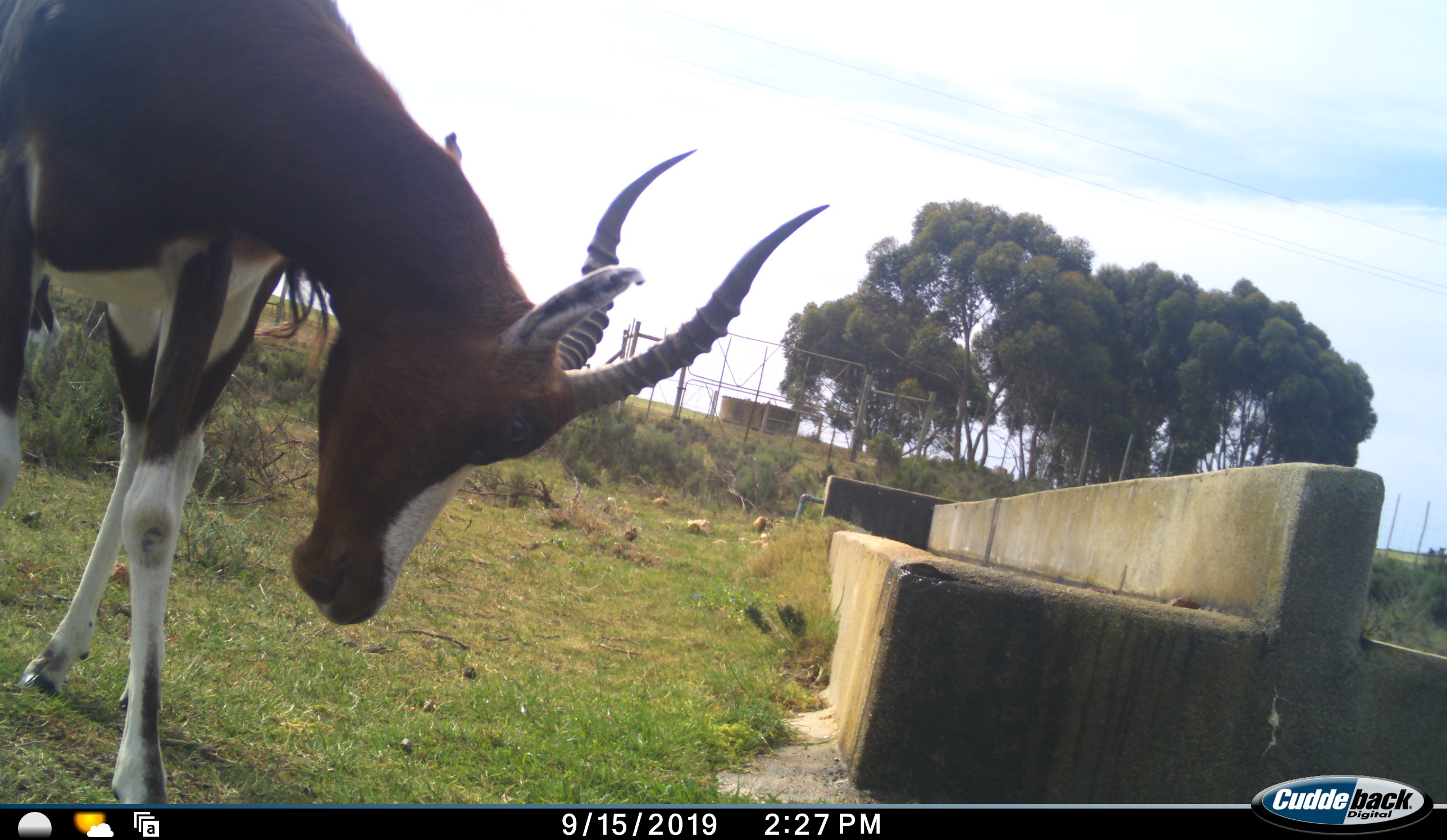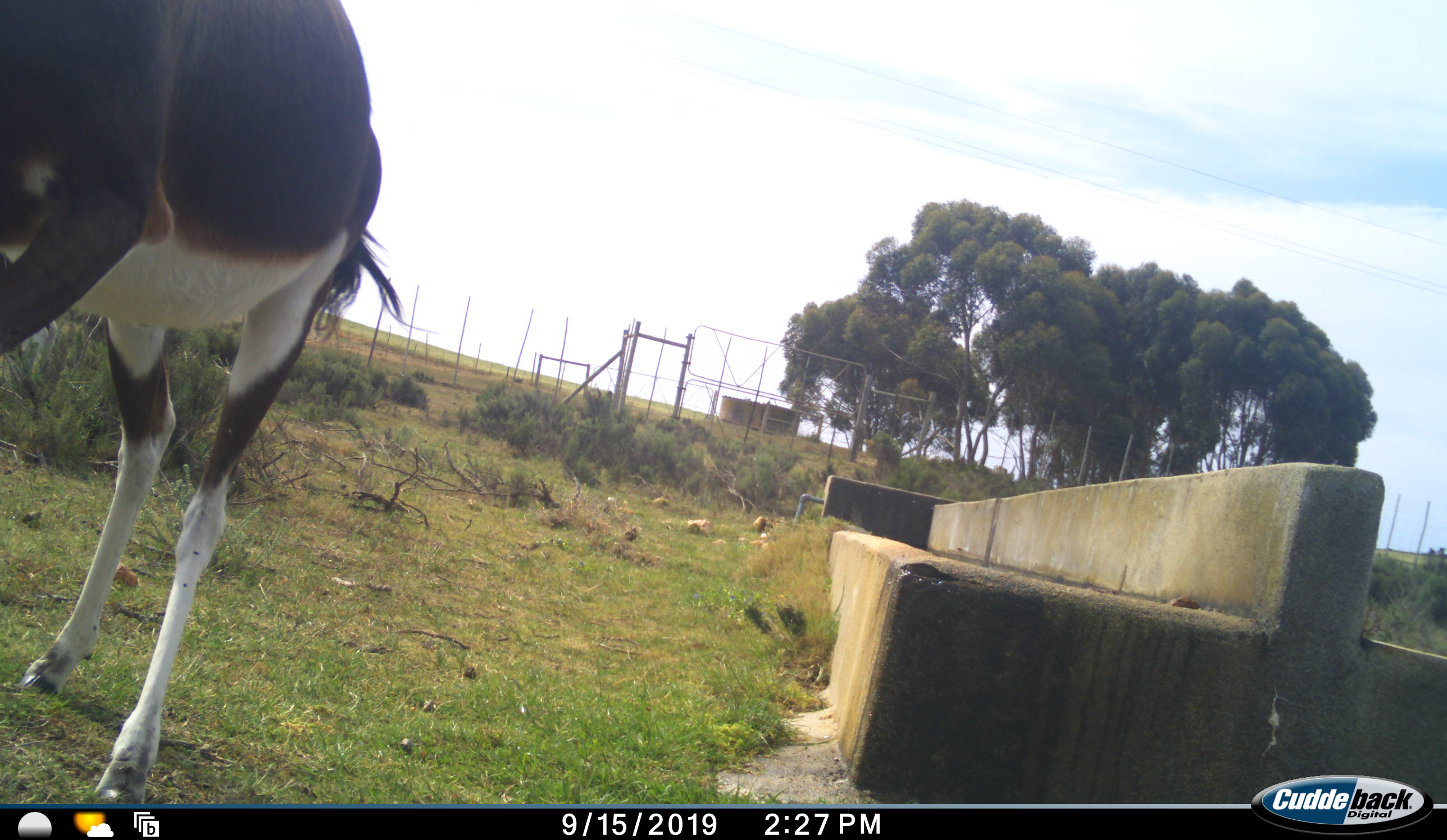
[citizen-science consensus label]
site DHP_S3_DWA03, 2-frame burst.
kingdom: Animalia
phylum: Chordata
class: Mammalia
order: Artiodactyla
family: Bovidae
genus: Damaliscus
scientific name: Damaliscus pygargus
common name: bontebok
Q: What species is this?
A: Bontebok (Damaliscus pygargus).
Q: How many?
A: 1.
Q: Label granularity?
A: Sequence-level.